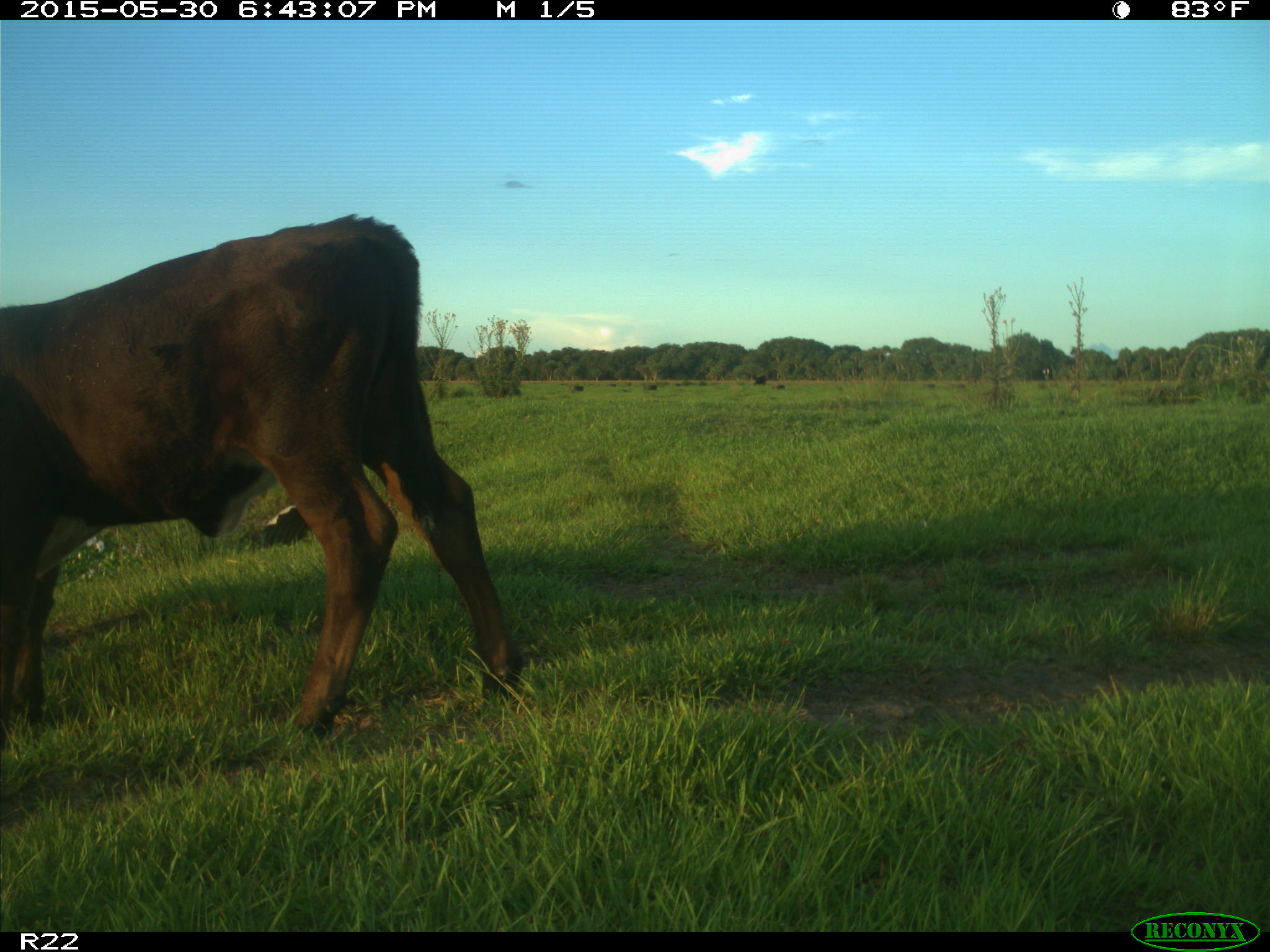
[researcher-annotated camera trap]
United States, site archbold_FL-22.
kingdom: Animalia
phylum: Chordata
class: Mammalia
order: Artiodactyla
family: Bovidae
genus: Bos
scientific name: Bos taurus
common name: domestic cow